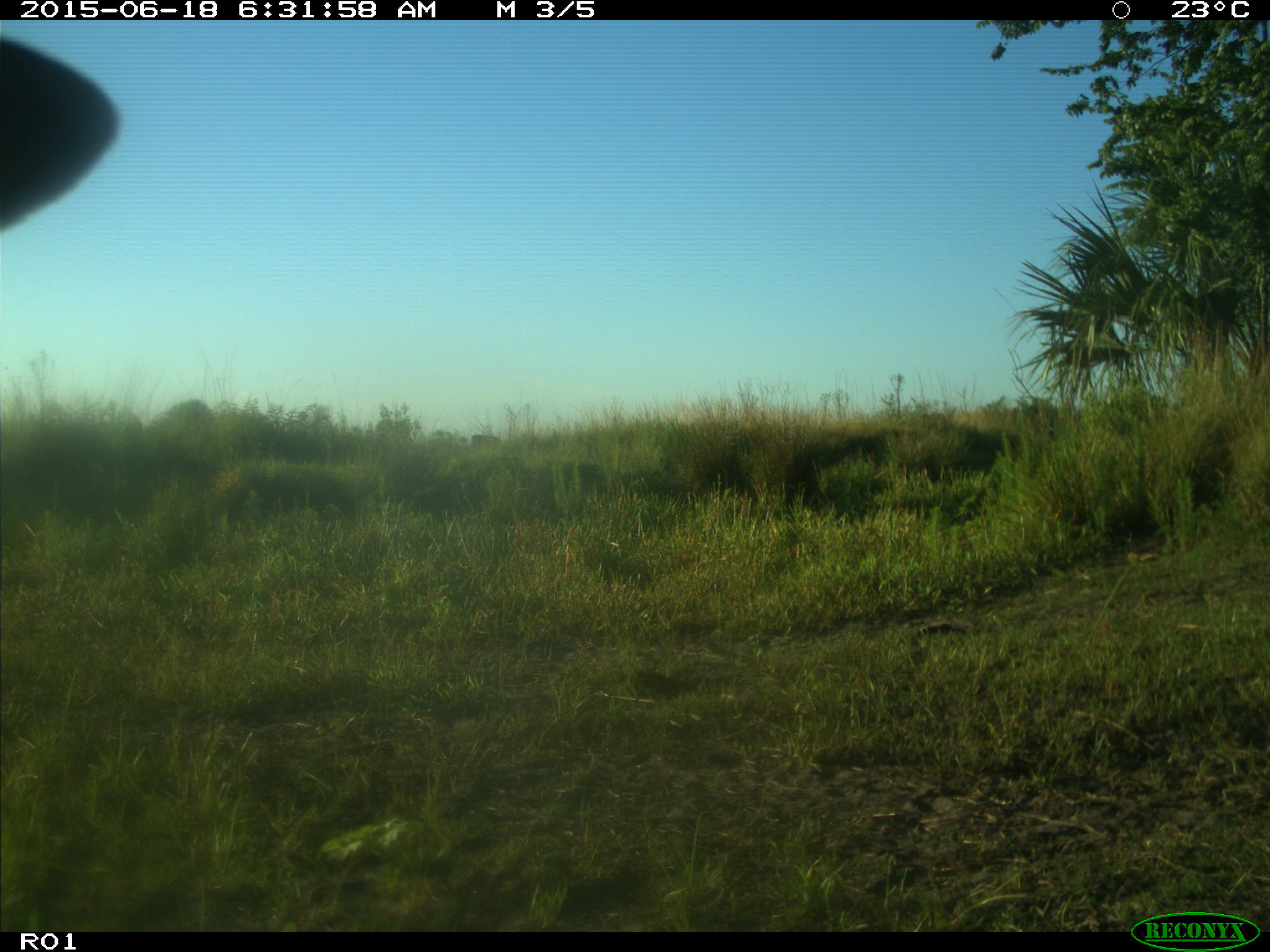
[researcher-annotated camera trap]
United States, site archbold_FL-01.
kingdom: Animalia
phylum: Chordata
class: Mammalia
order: Artiodactyla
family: Bovidae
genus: Bos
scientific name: Bos taurus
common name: domestic cow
Bos taurus (domestic cow).